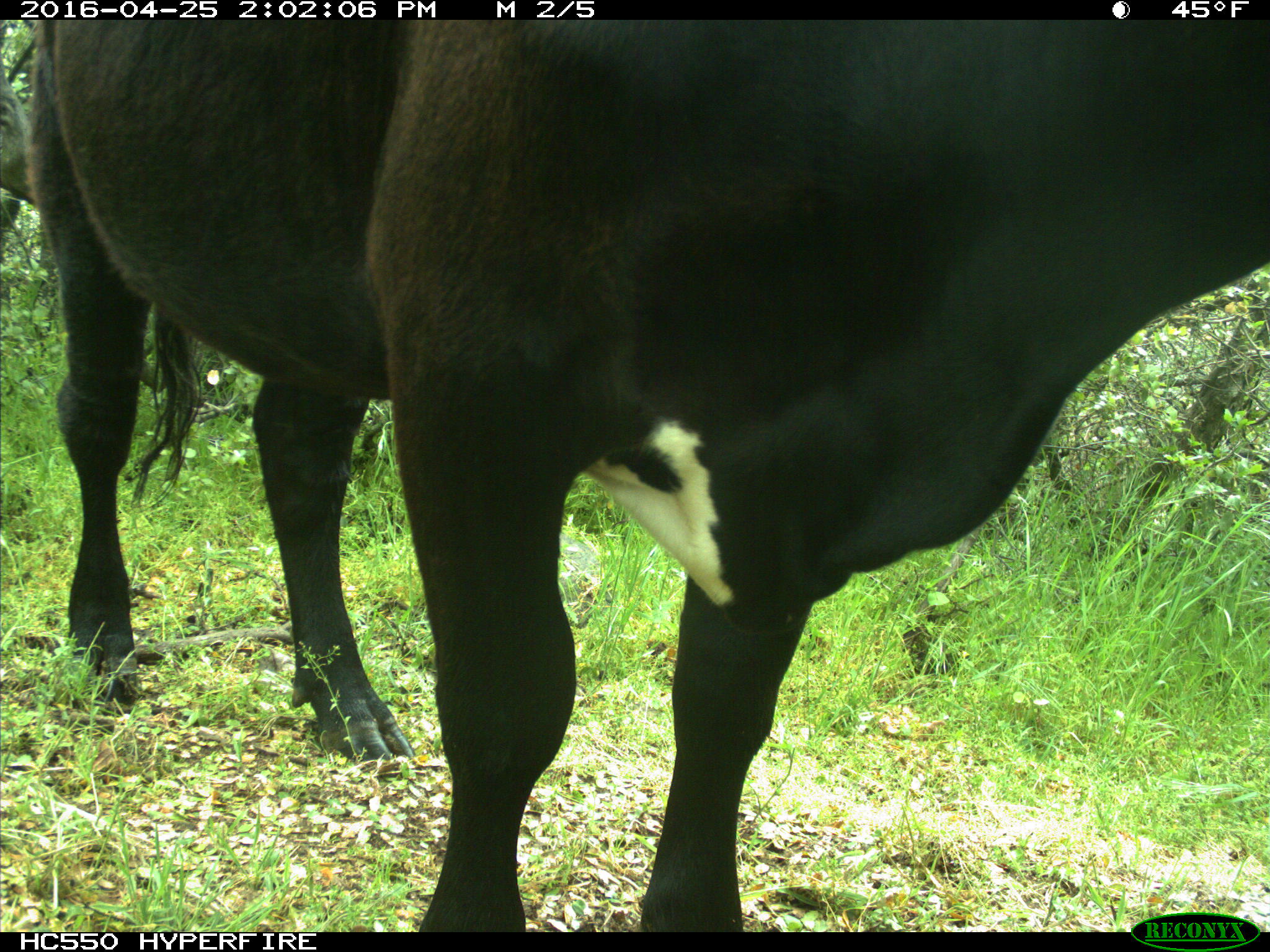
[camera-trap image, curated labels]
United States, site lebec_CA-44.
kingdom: Animalia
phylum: Chordata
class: Mammalia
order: Artiodactyla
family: Bovidae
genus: Bos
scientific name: Bos taurus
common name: domestic cow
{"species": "Bos taurus (domestic cow)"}